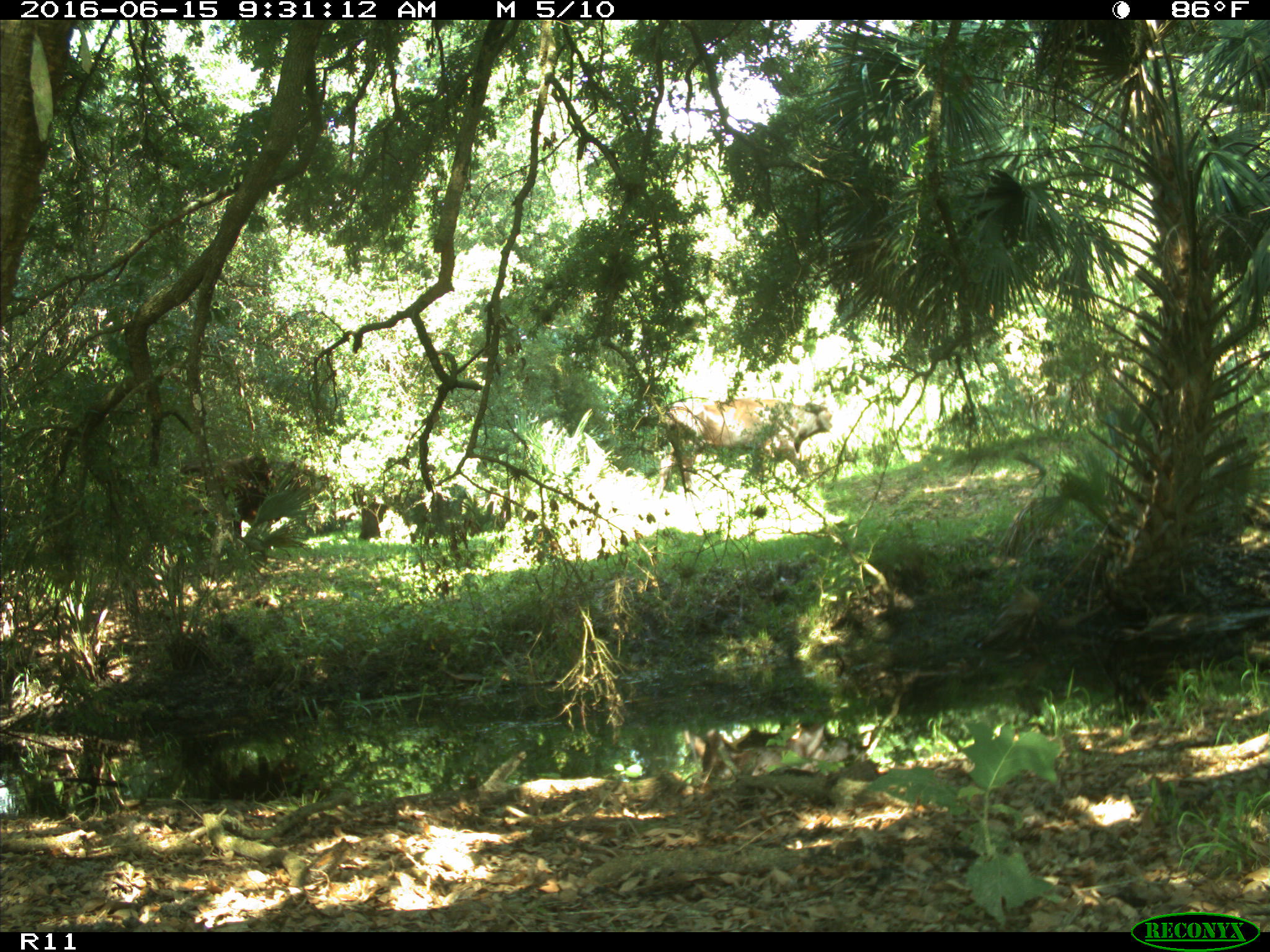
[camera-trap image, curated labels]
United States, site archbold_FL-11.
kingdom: Animalia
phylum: Chordata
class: Mammalia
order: Artiodactyla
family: Bovidae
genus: Bos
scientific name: Bos taurus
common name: domestic cow